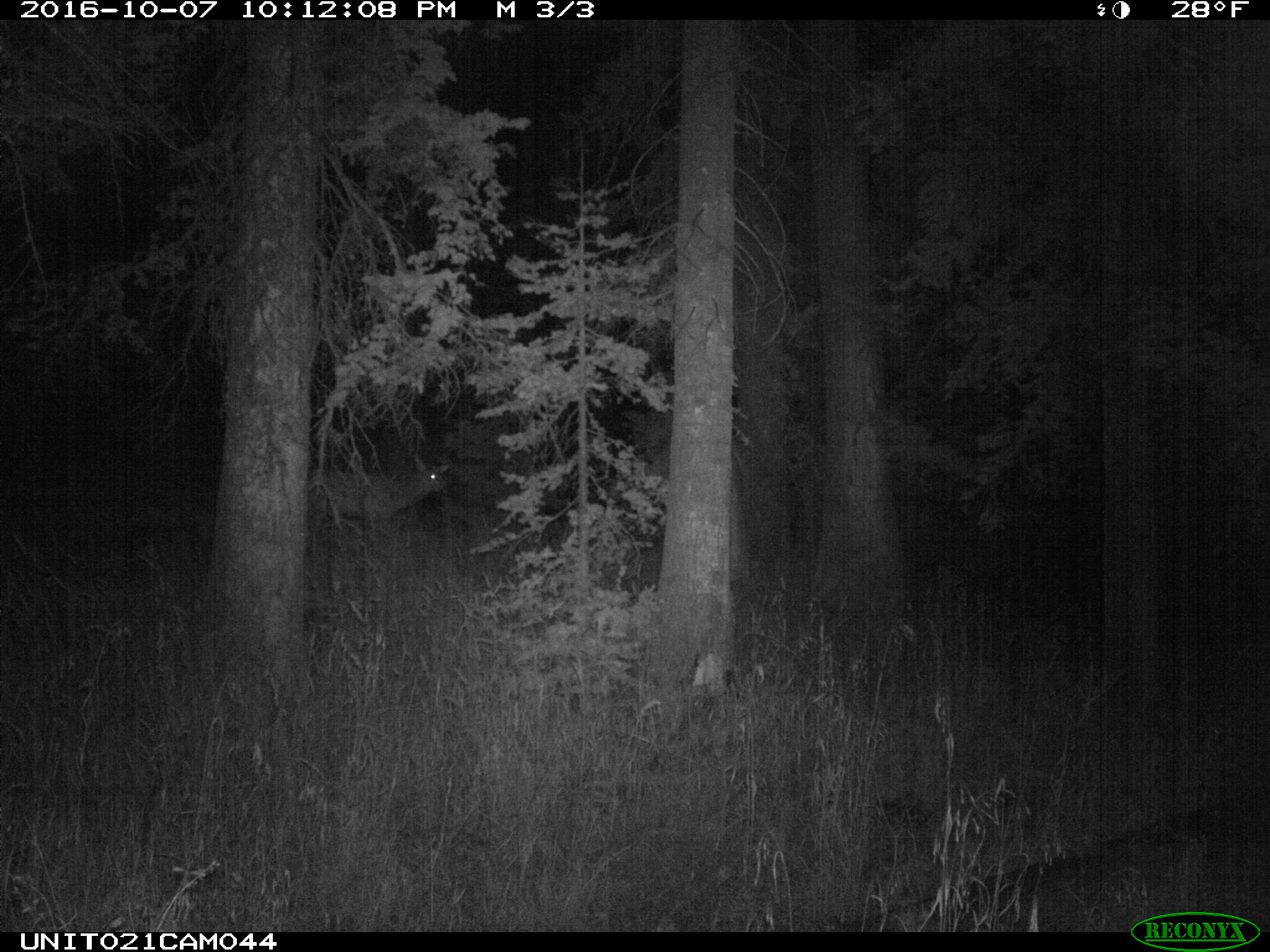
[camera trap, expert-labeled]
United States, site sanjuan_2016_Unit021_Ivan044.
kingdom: Animalia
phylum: Chordata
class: Mammalia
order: Artiodactyla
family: Cervidae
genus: Cervus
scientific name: Cervus elaphus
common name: red deer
Cervus elaphus (red deer).